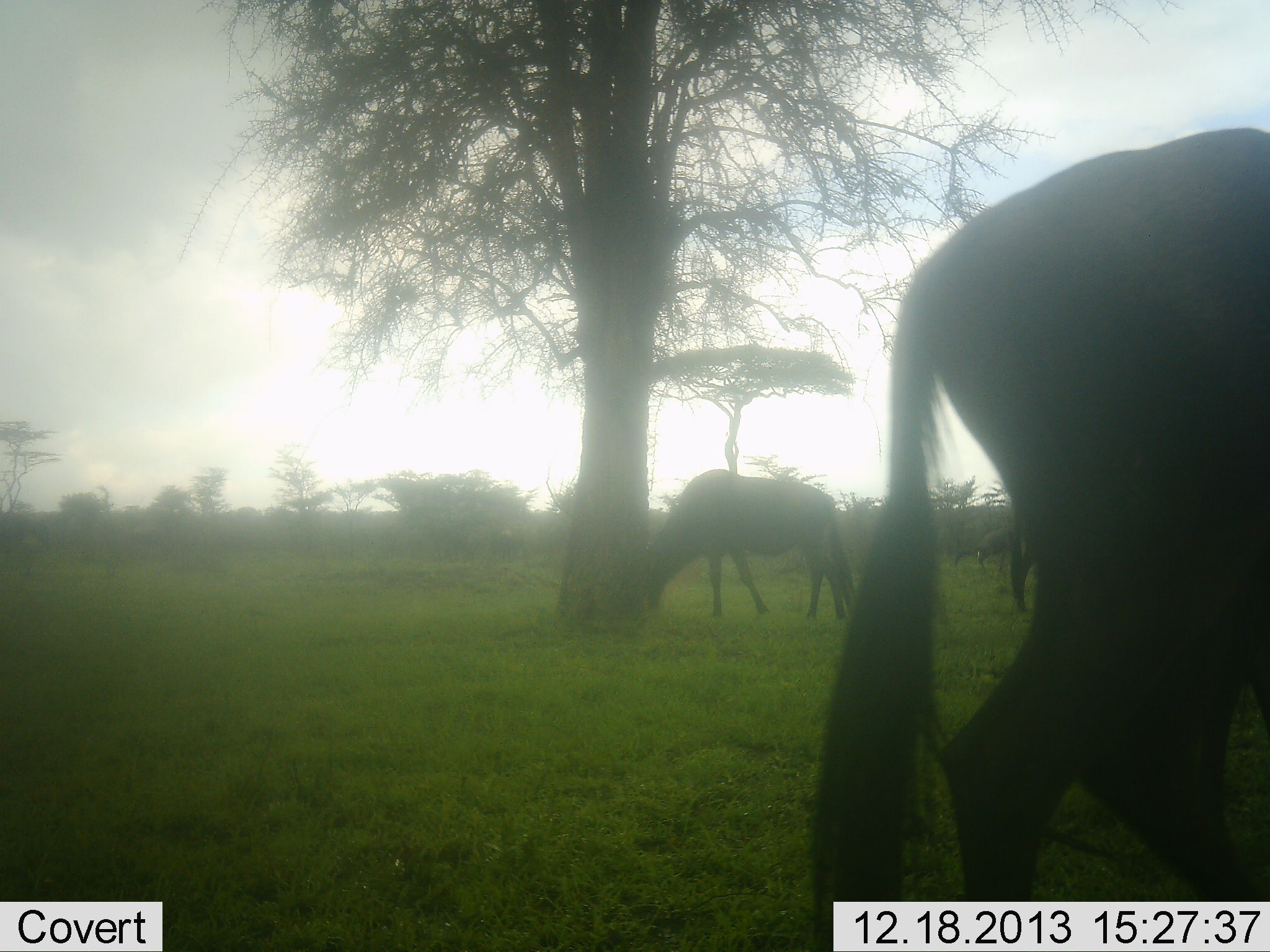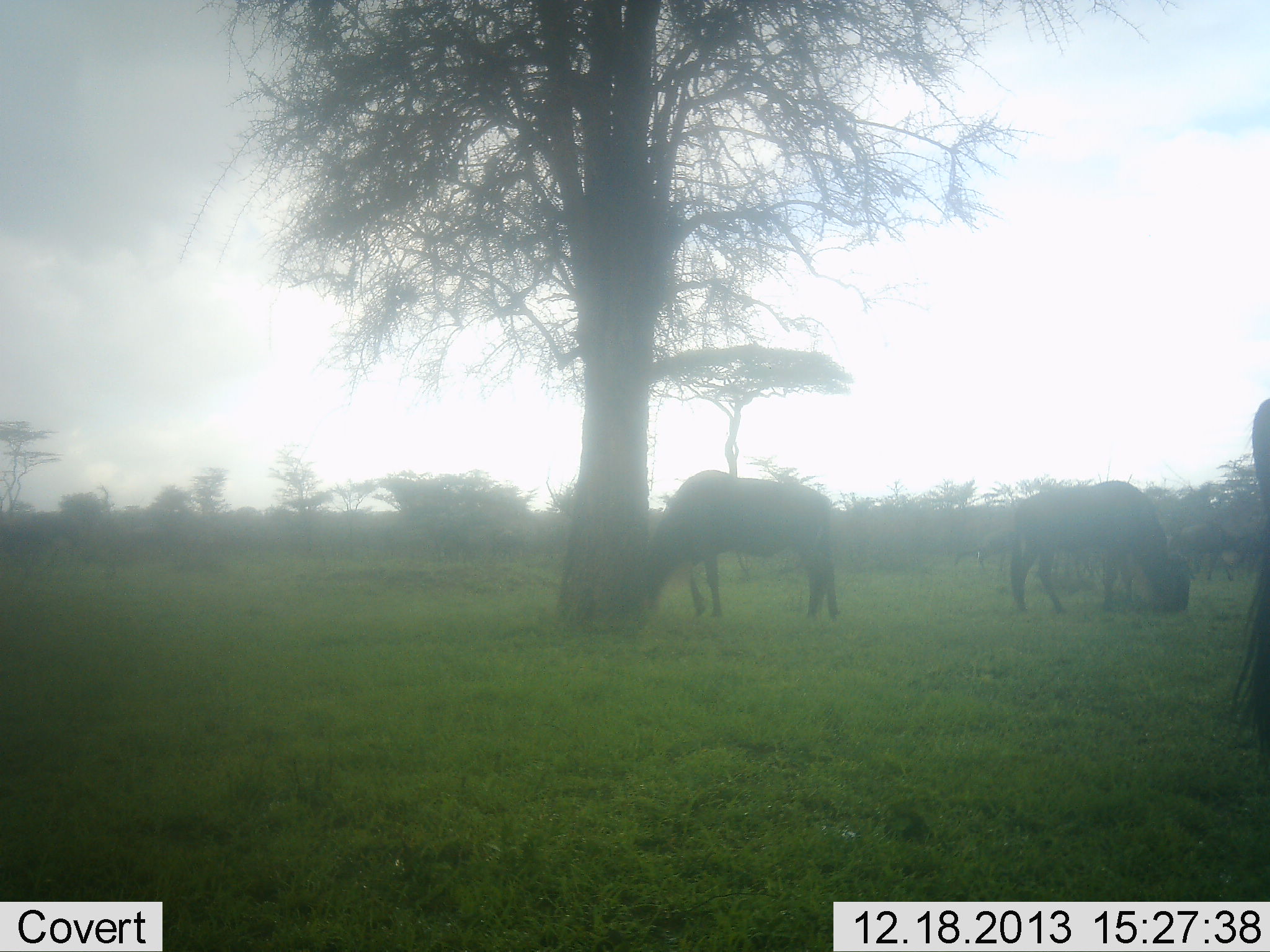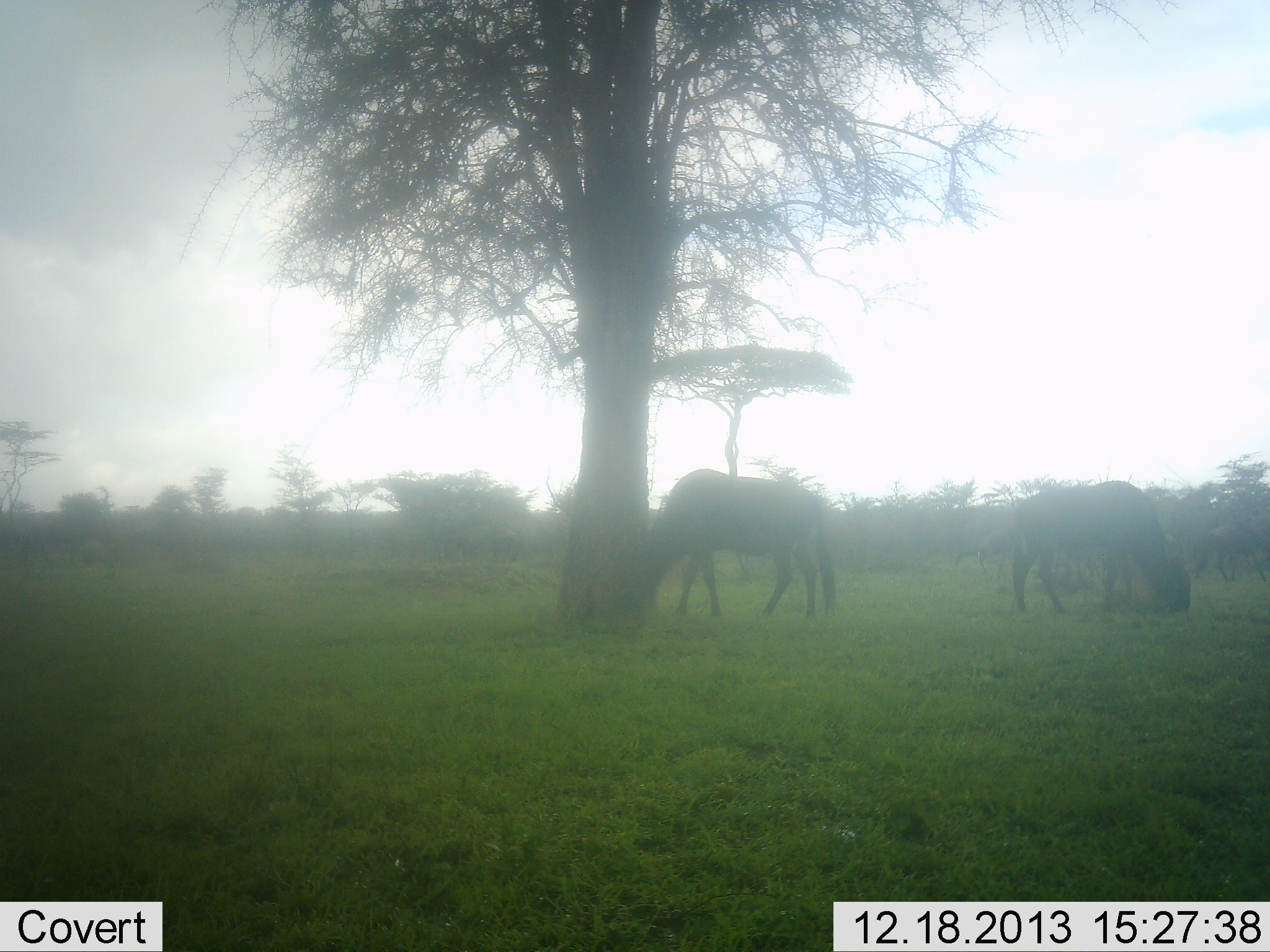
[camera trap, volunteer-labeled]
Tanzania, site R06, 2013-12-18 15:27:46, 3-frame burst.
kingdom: Animalia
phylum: Chordata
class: Mammalia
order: Artiodactyla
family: Bovidae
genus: Connochaetes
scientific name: Connochaetes taurinus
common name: blue wildebeest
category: wildebeest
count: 3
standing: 27%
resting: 9%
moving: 45%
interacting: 0%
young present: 0%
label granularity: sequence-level